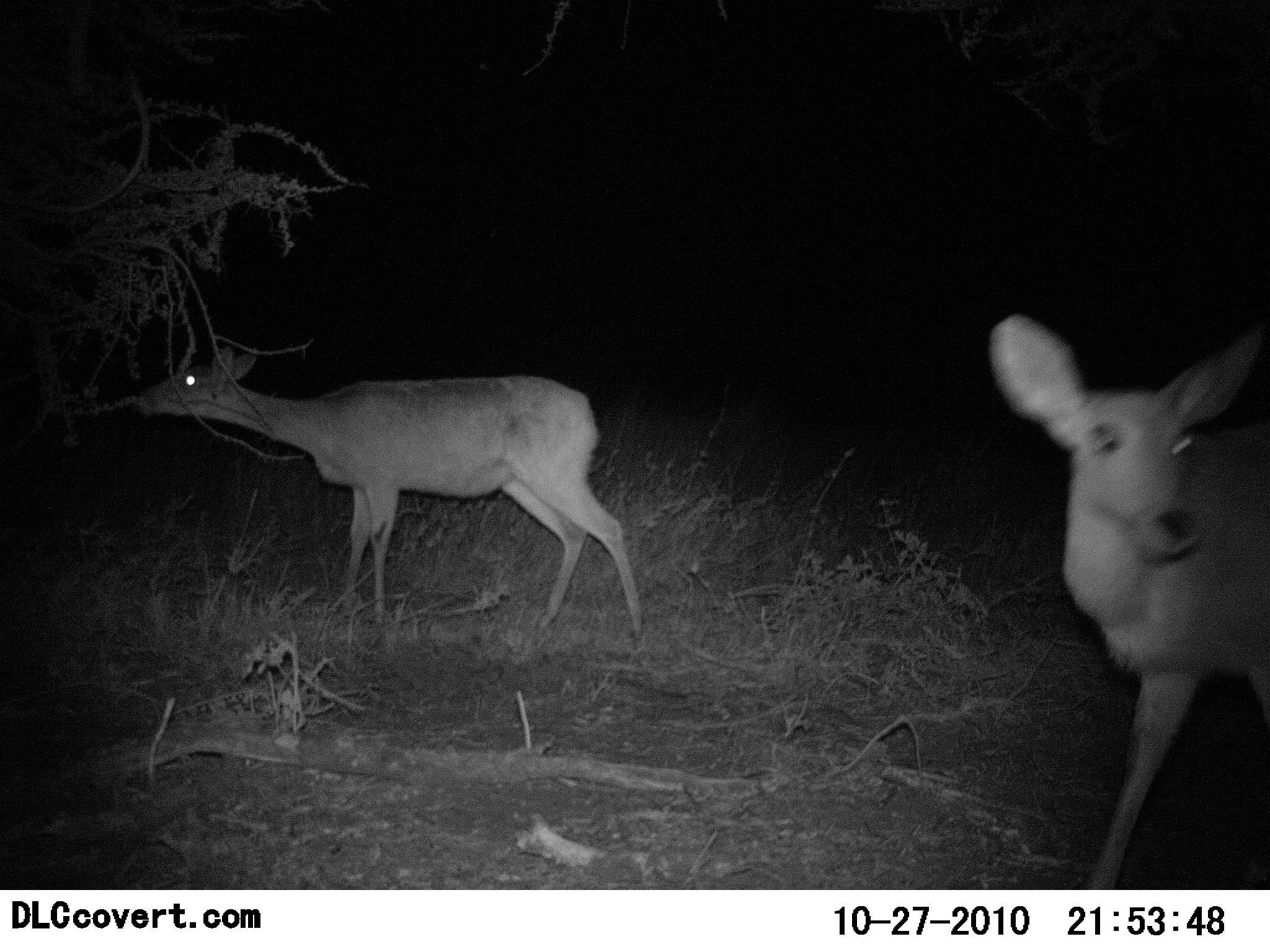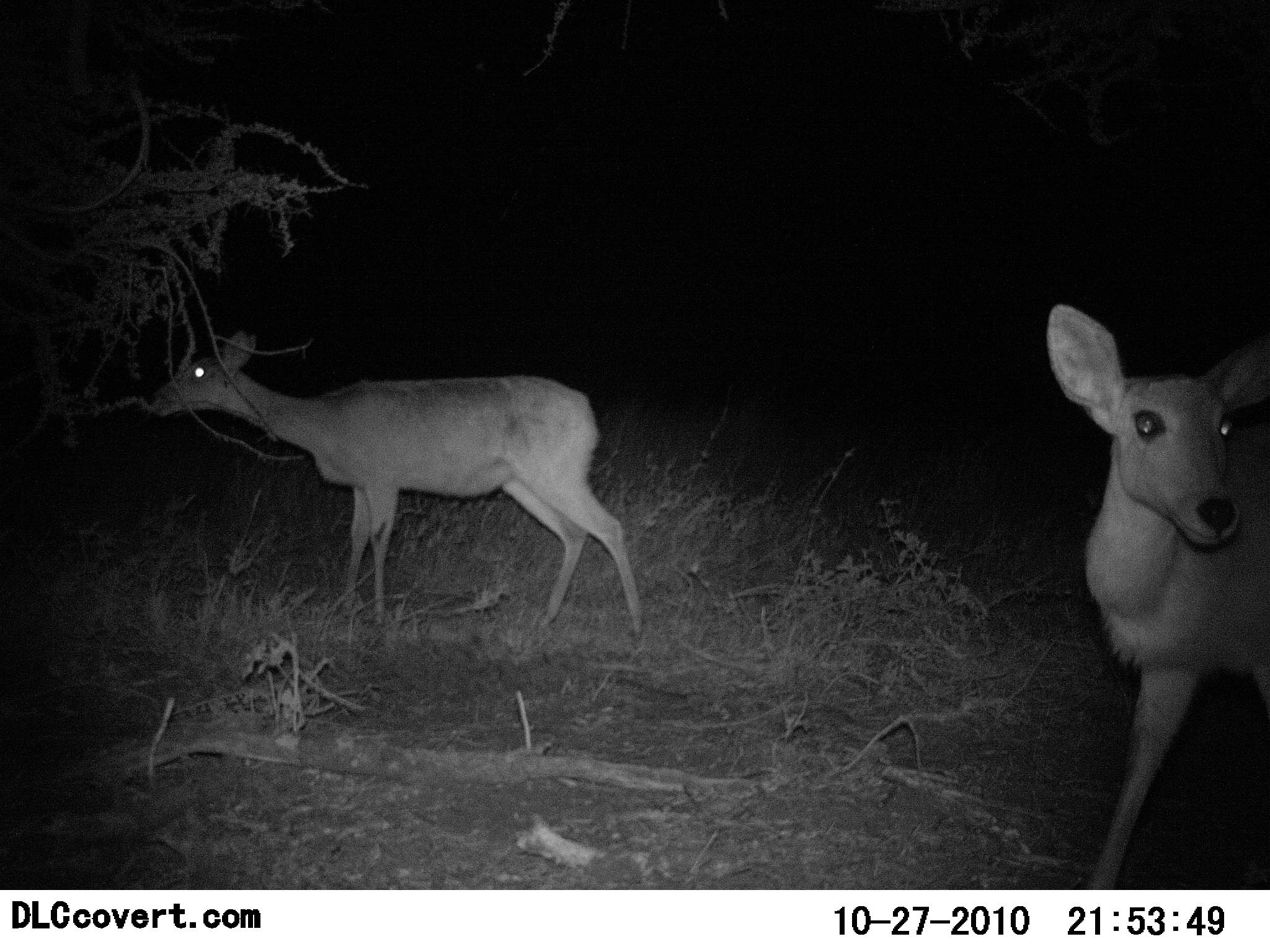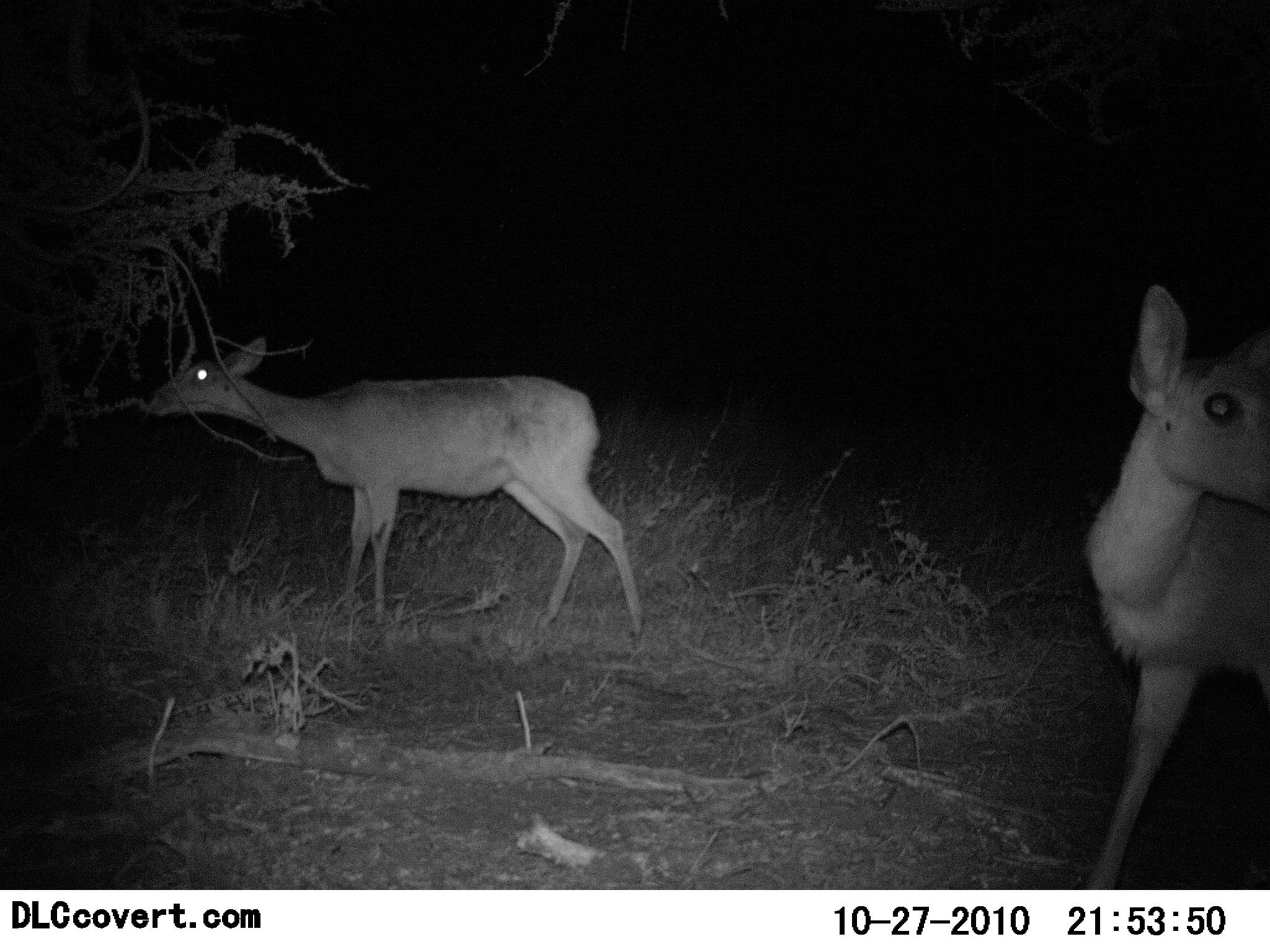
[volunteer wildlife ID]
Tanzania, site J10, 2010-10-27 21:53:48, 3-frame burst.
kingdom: Animalia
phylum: Chordata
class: Mammalia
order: Artiodactyla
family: Bovidae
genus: Redunca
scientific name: Redunca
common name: reedbuck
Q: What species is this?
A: Reedbuck (Redunca).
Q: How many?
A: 2.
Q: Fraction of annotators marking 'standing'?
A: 67%.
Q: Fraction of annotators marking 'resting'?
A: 0%.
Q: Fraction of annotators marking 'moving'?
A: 17%.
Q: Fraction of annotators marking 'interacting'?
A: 0%.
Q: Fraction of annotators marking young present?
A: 0%.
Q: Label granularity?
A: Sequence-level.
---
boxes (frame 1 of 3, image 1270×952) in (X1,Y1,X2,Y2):
animal: (988,314,1270,890); (134,345,645,647)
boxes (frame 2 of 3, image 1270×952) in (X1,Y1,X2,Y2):
animal: (151,328,647,641); (1046,302,1270,890)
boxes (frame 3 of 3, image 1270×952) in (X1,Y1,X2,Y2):
animal: (151,337,644,641); (1083,284,1270,890)